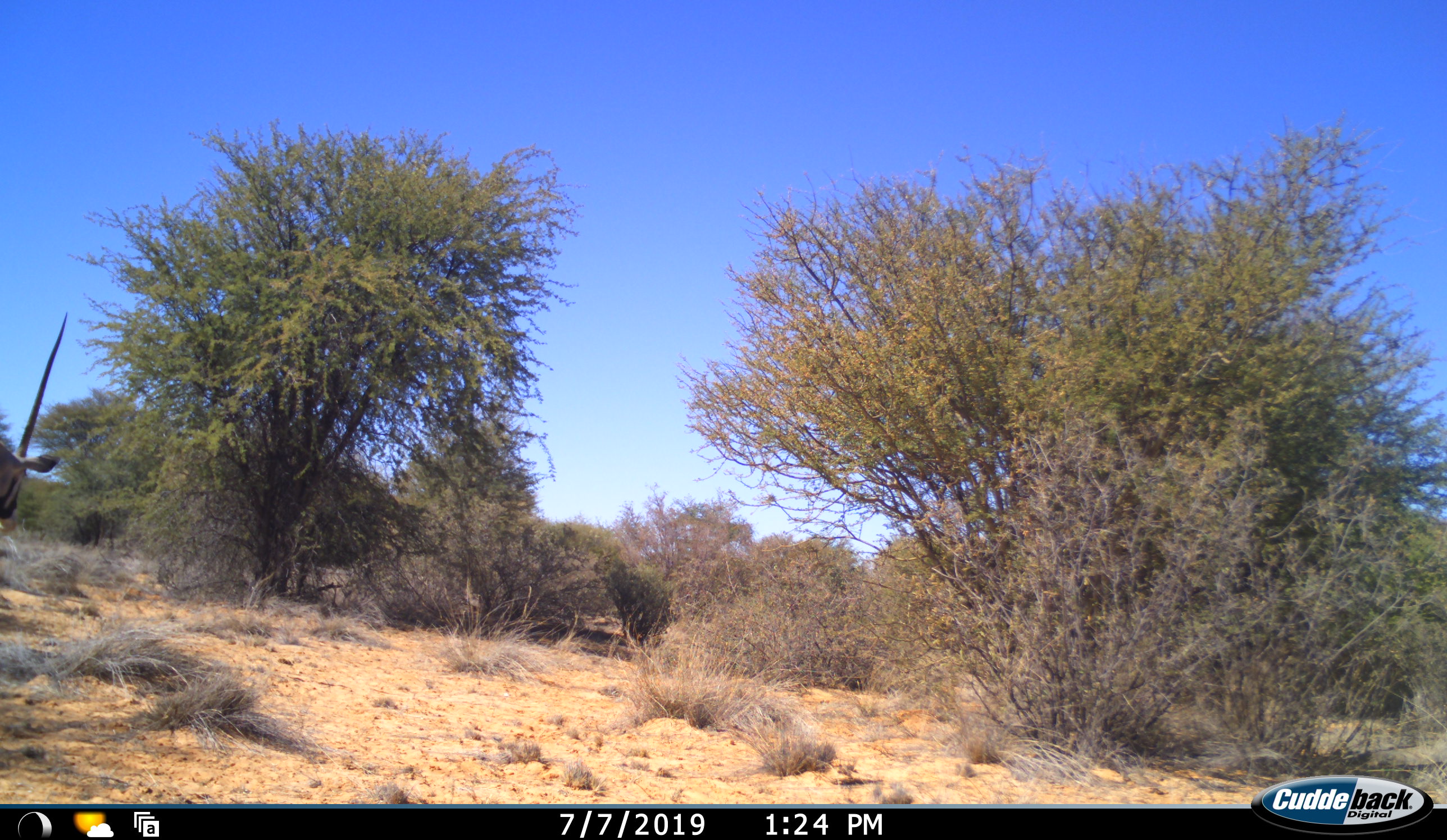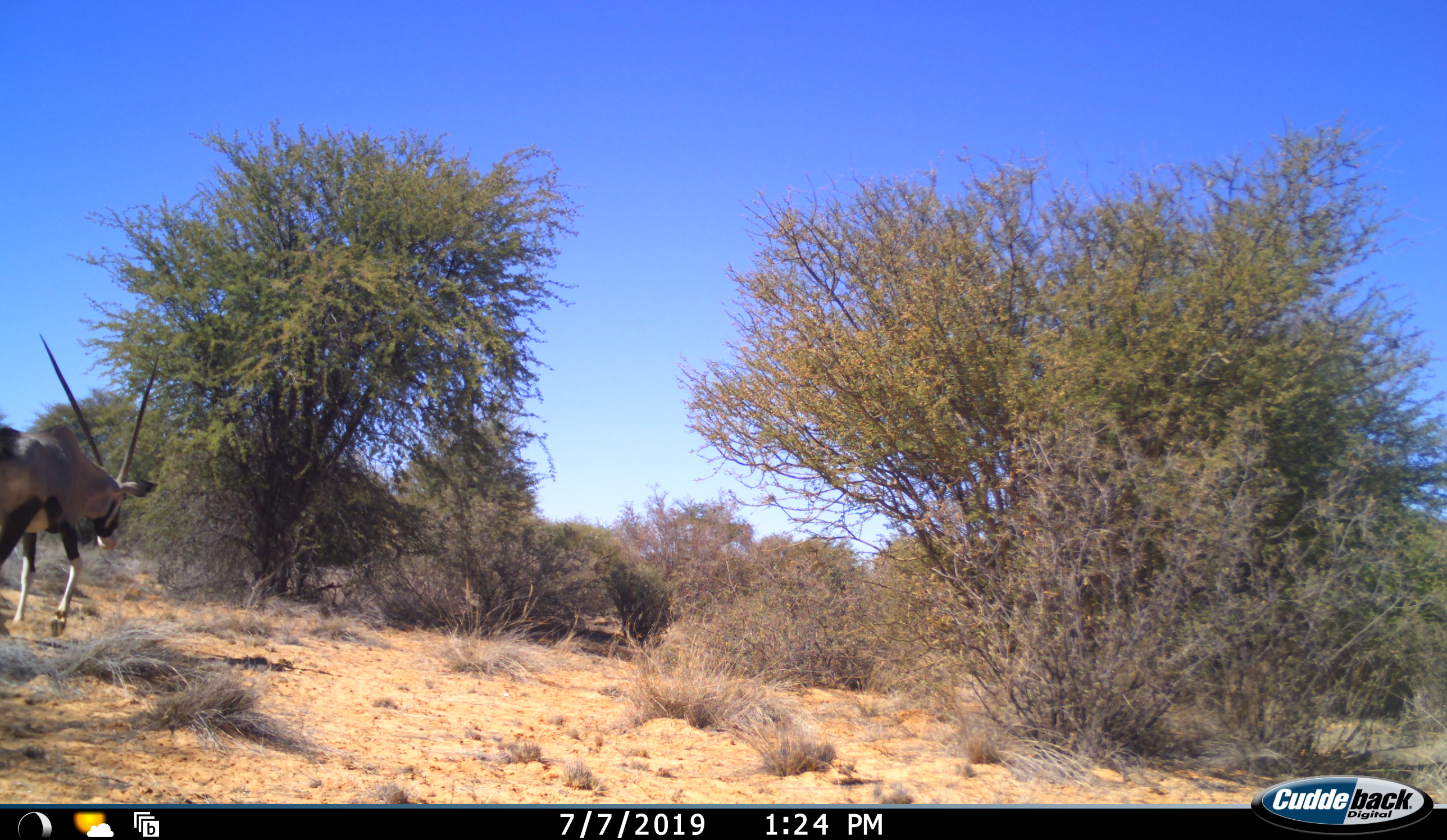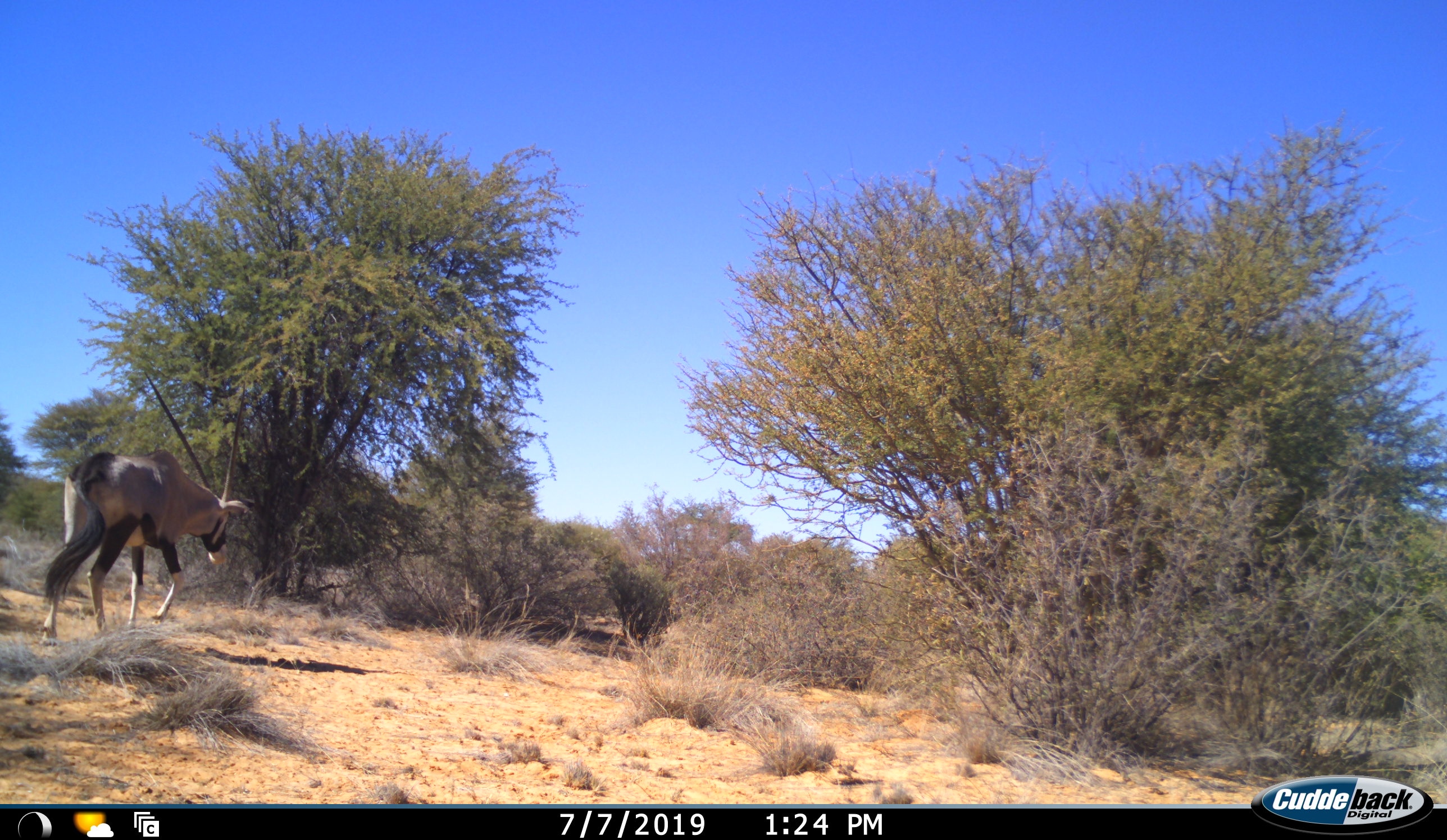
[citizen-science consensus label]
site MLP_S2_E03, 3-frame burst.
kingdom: Animalia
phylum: Chordata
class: Mammalia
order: Artiodactyla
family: Bovidae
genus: Oryx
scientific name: Oryx gazella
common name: gemsbok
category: oryx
Oryx (gemsbok) (Oryx gazella), count 1. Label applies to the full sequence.